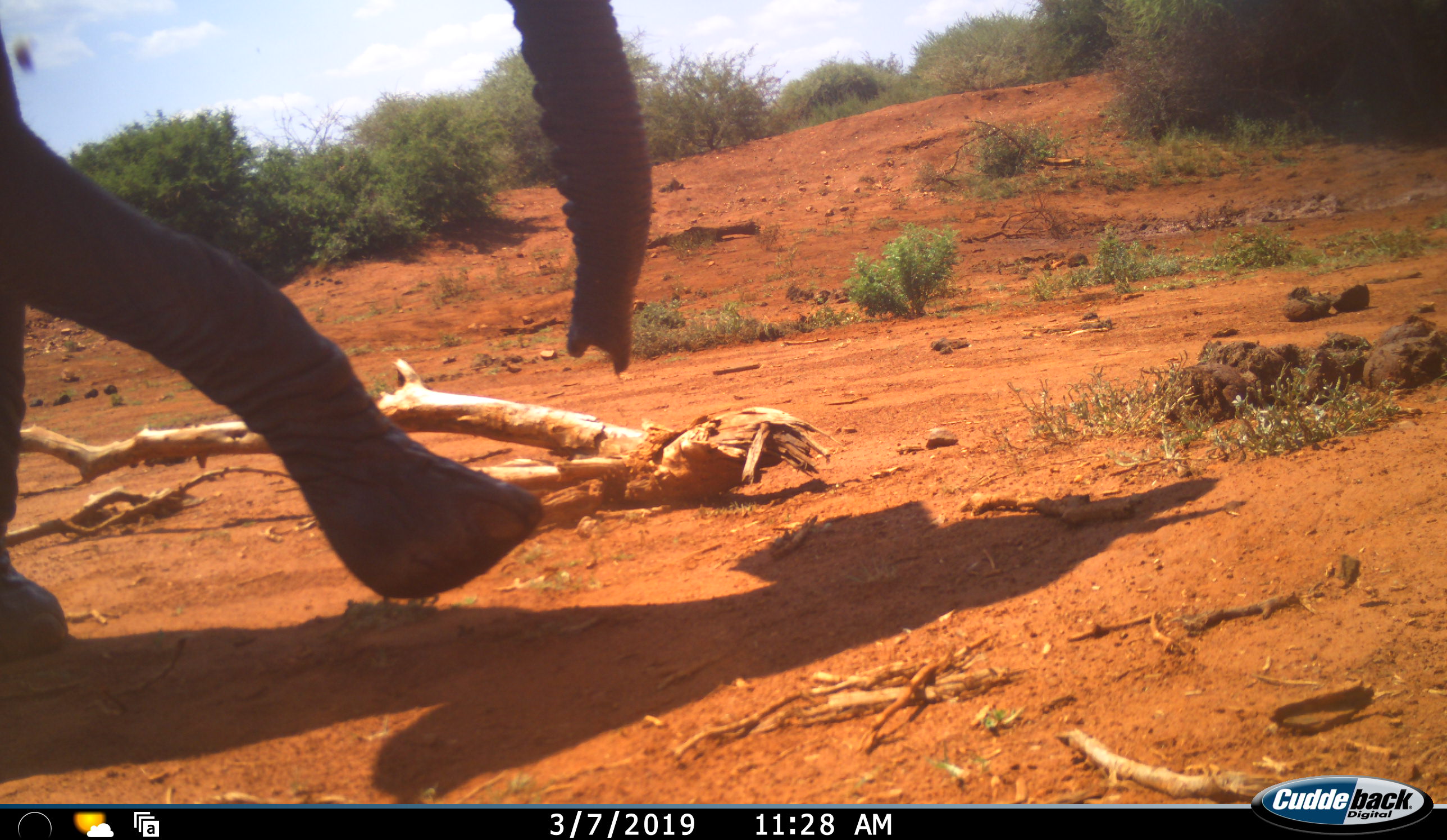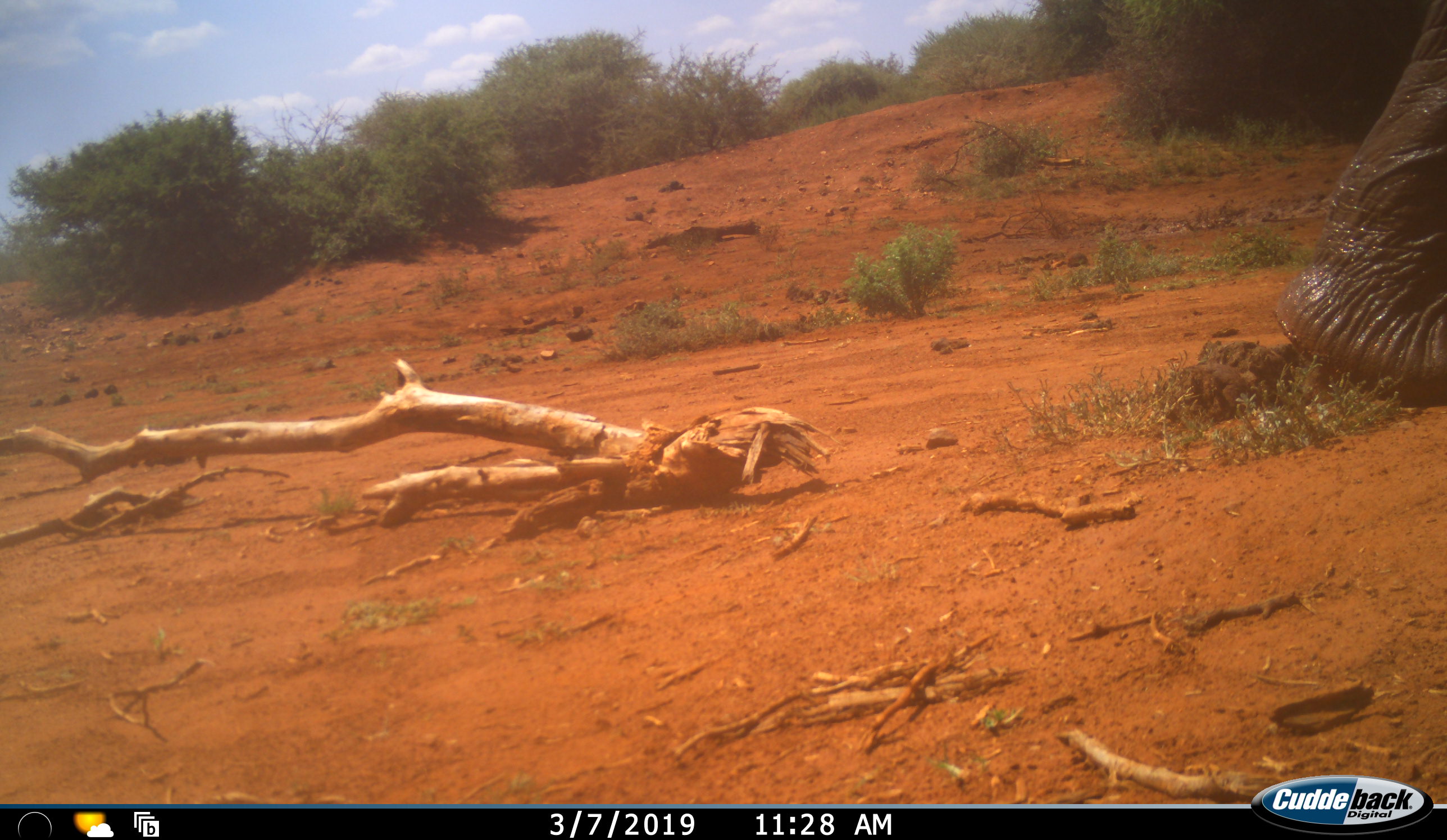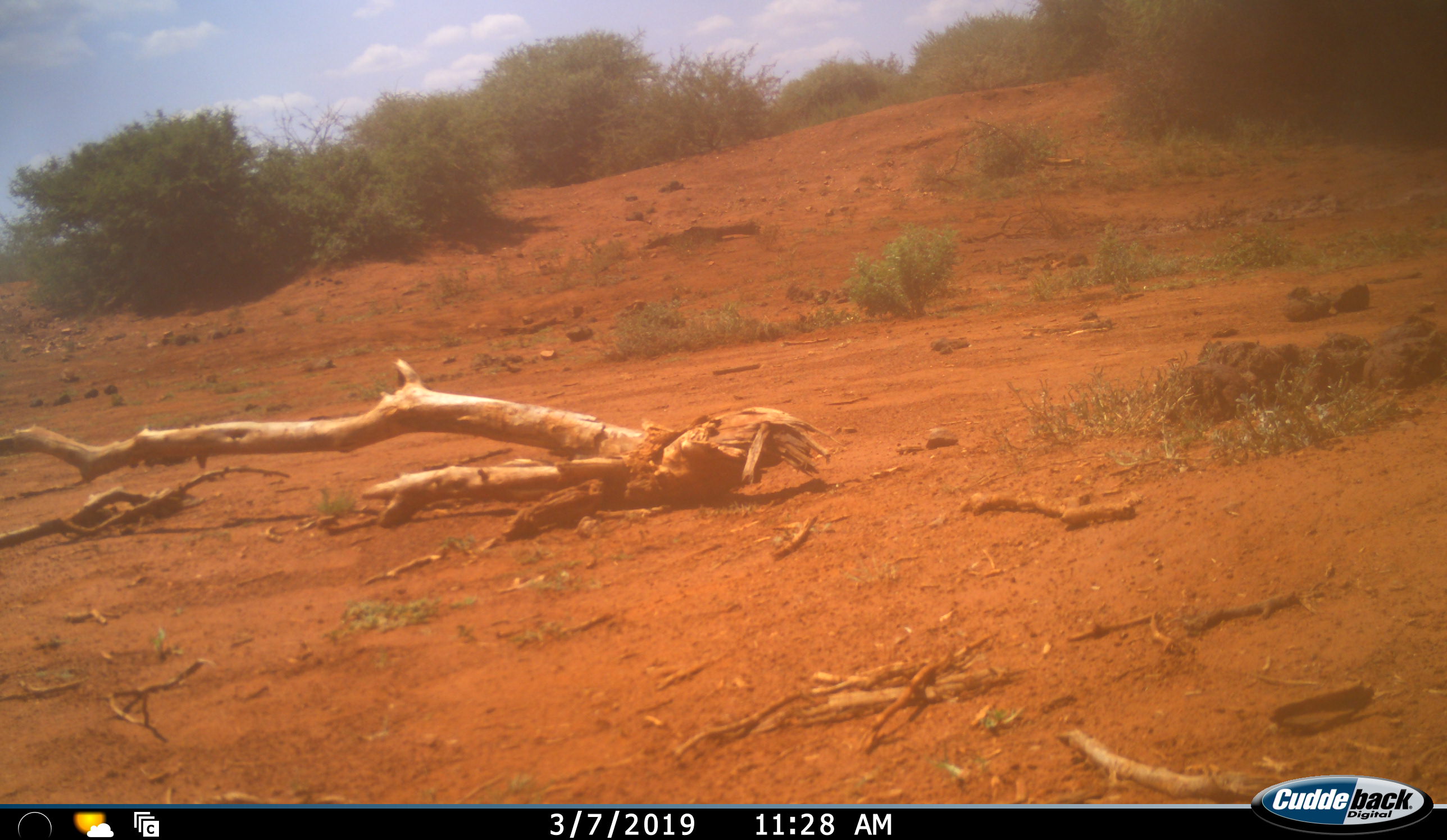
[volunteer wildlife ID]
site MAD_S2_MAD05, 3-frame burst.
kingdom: Animalia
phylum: Chordata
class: Mammalia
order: Proboscidea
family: Elephantidae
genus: Loxodonta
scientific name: Loxodonta africana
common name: african bush elephant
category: elephant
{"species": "elephant (african bush elephant) (Loxodonta africana)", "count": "1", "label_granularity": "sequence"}